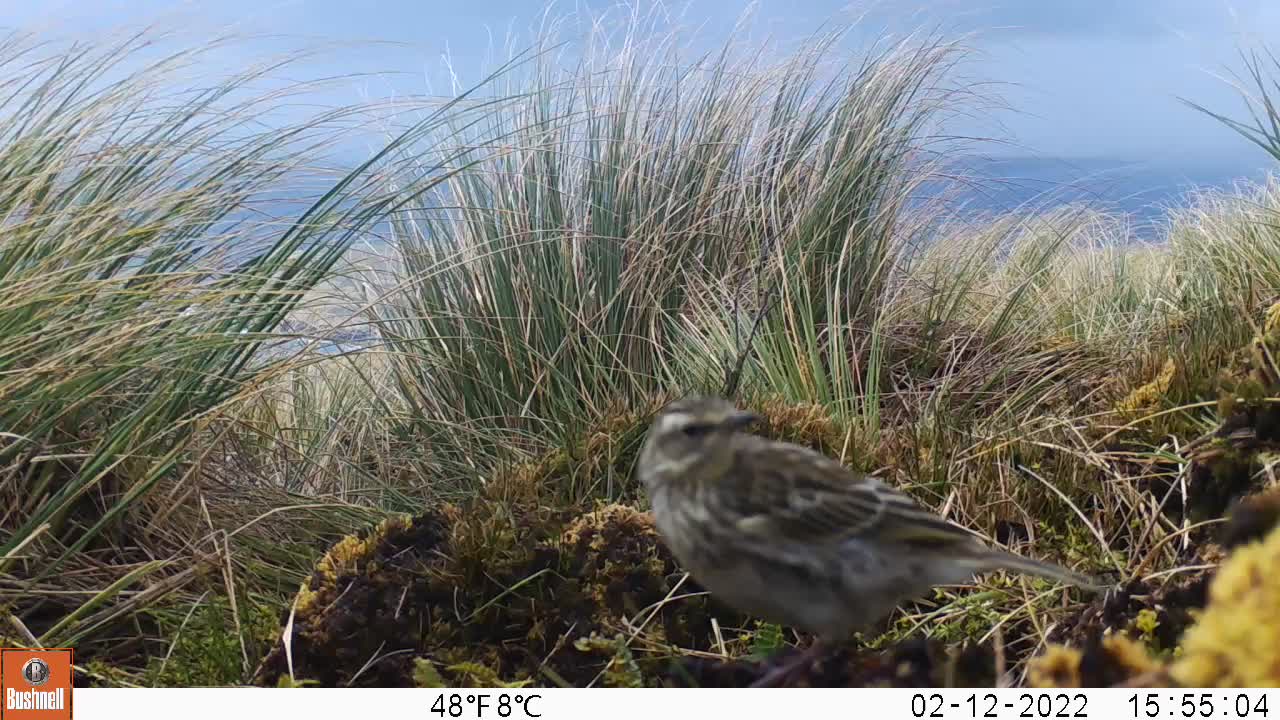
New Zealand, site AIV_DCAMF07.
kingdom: Animalia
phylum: Chordata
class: Aves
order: Passeriformes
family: Motacillidae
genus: Anthus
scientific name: Anthus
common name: pipit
Pipit (Anthus).